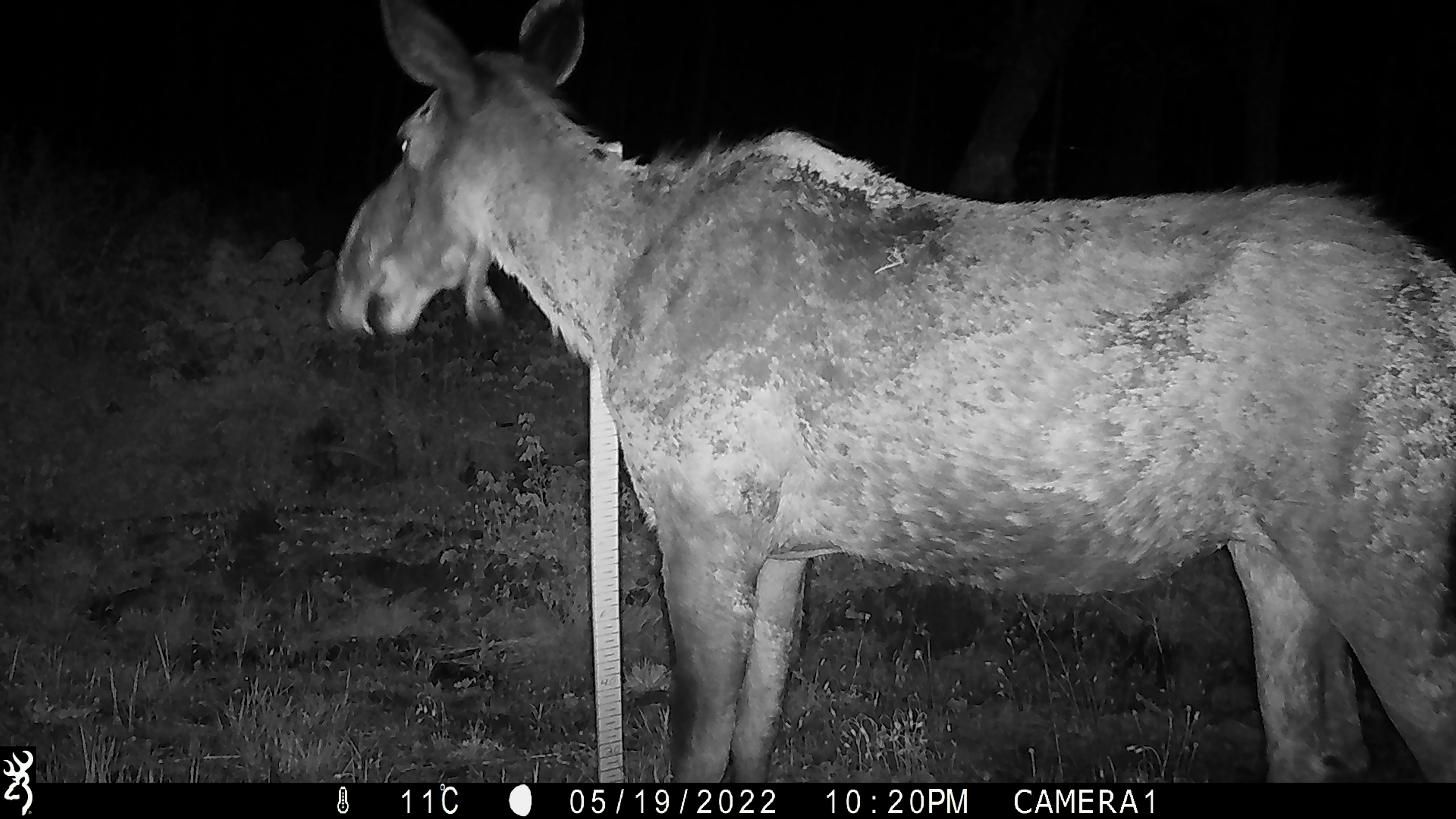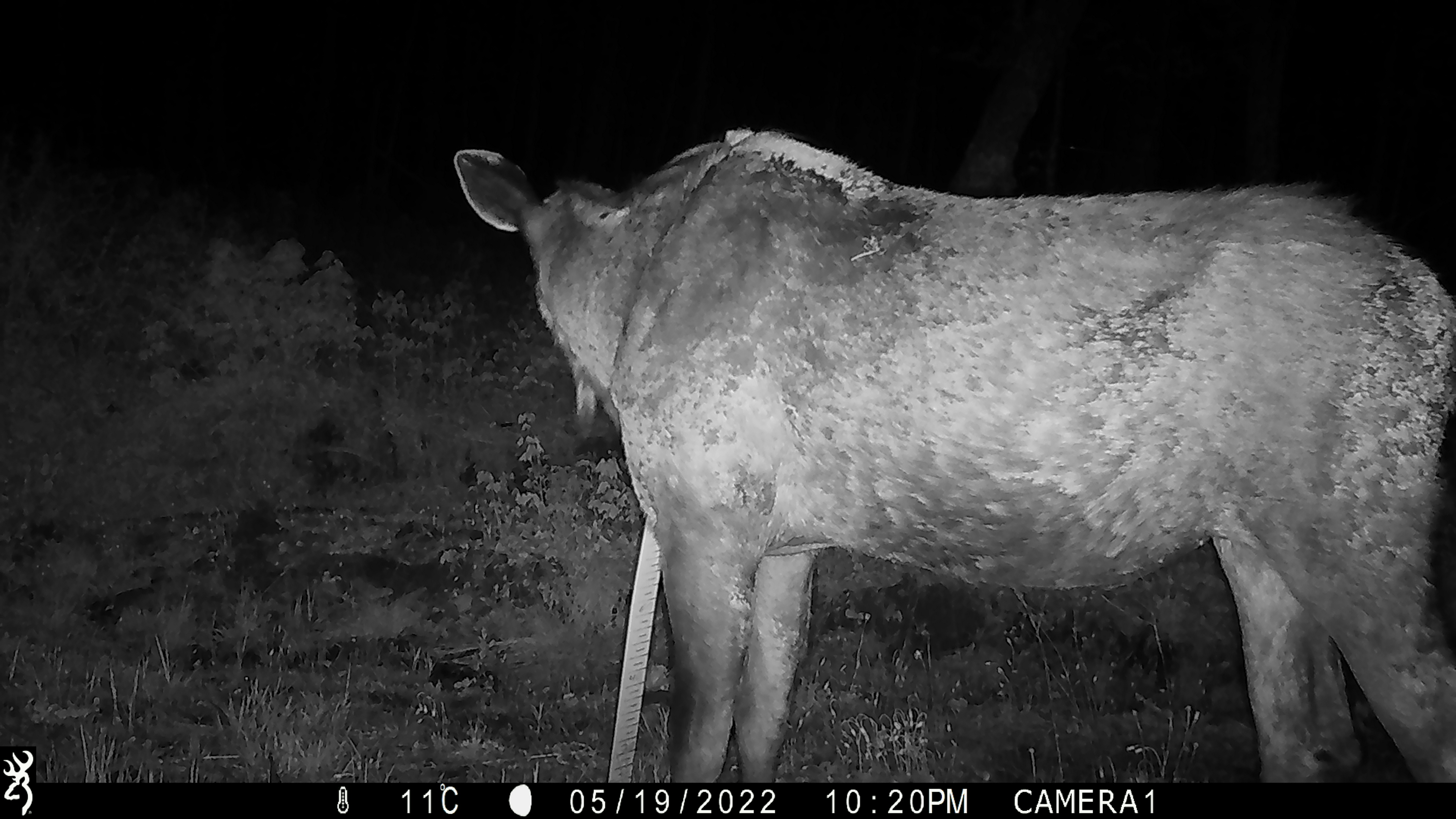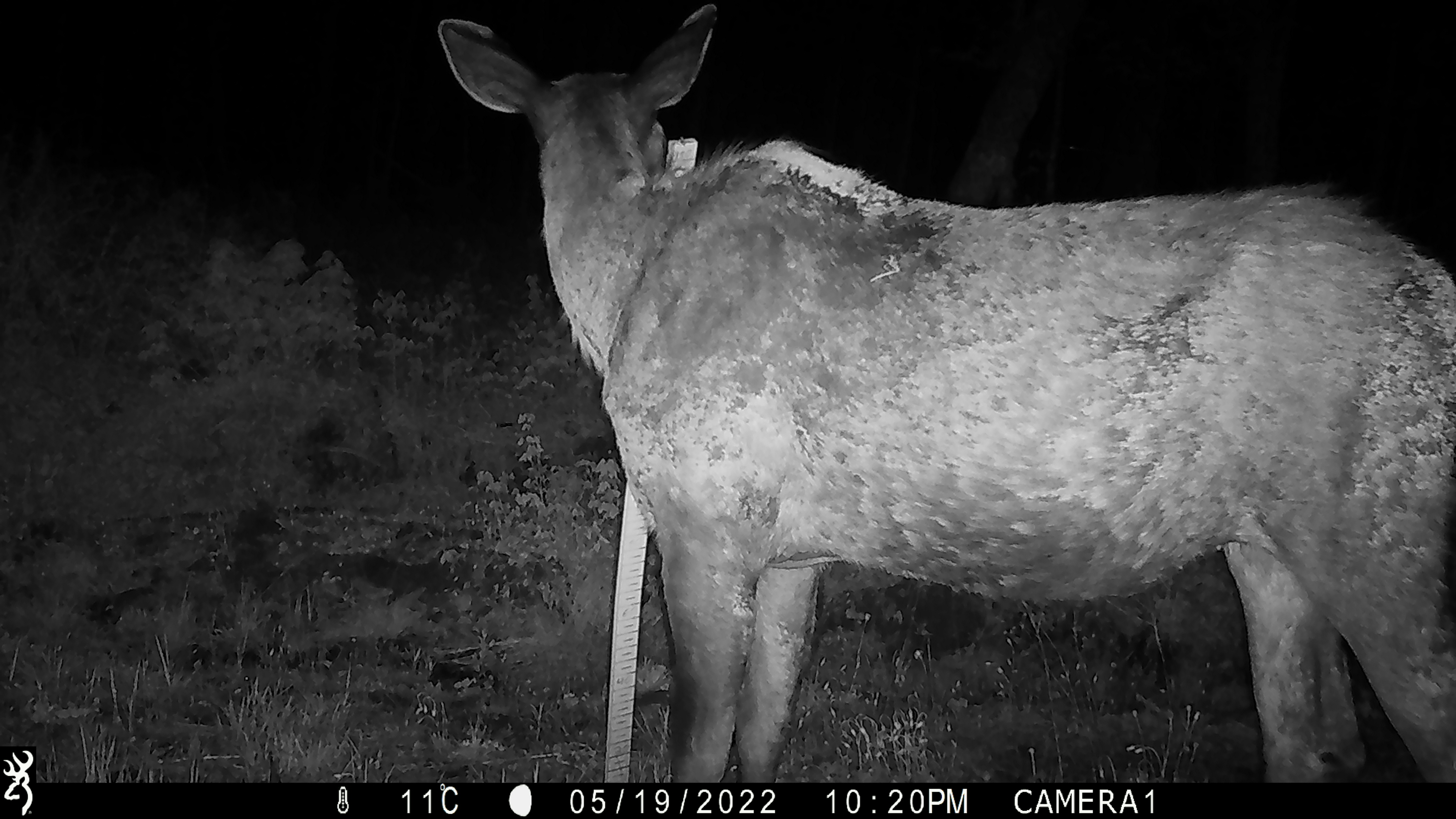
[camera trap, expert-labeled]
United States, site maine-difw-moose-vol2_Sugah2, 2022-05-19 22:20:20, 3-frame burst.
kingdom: Animalia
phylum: Chordata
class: Mammalia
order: Artiodactyla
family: Cervidae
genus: Alces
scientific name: Alces alces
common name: moose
Moose (Alces alces).